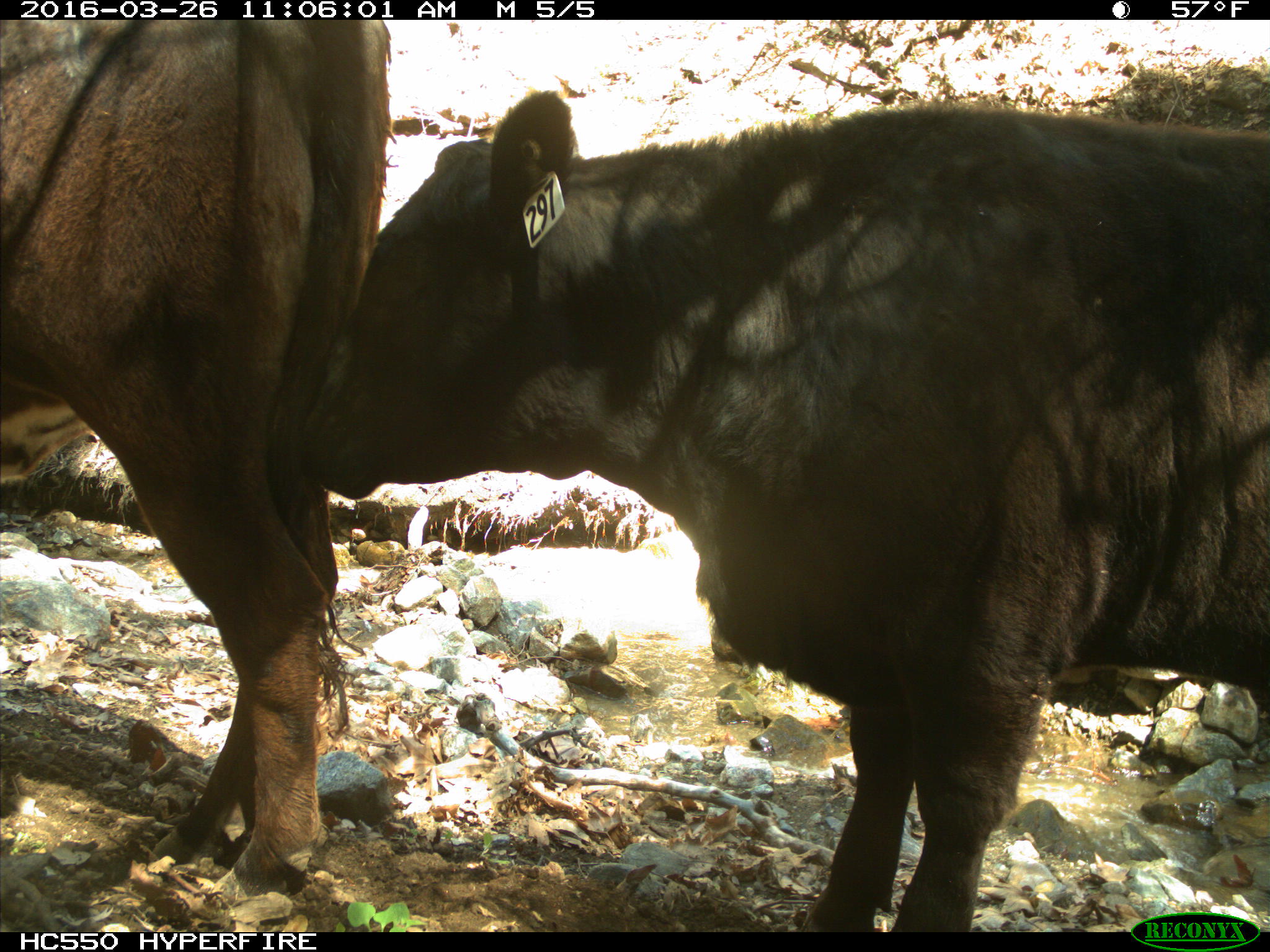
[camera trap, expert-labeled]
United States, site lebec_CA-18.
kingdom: Animalia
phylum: Chordata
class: Mammalia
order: Artiodactyla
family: Bovidae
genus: Bos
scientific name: Bos taurus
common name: domestic cow